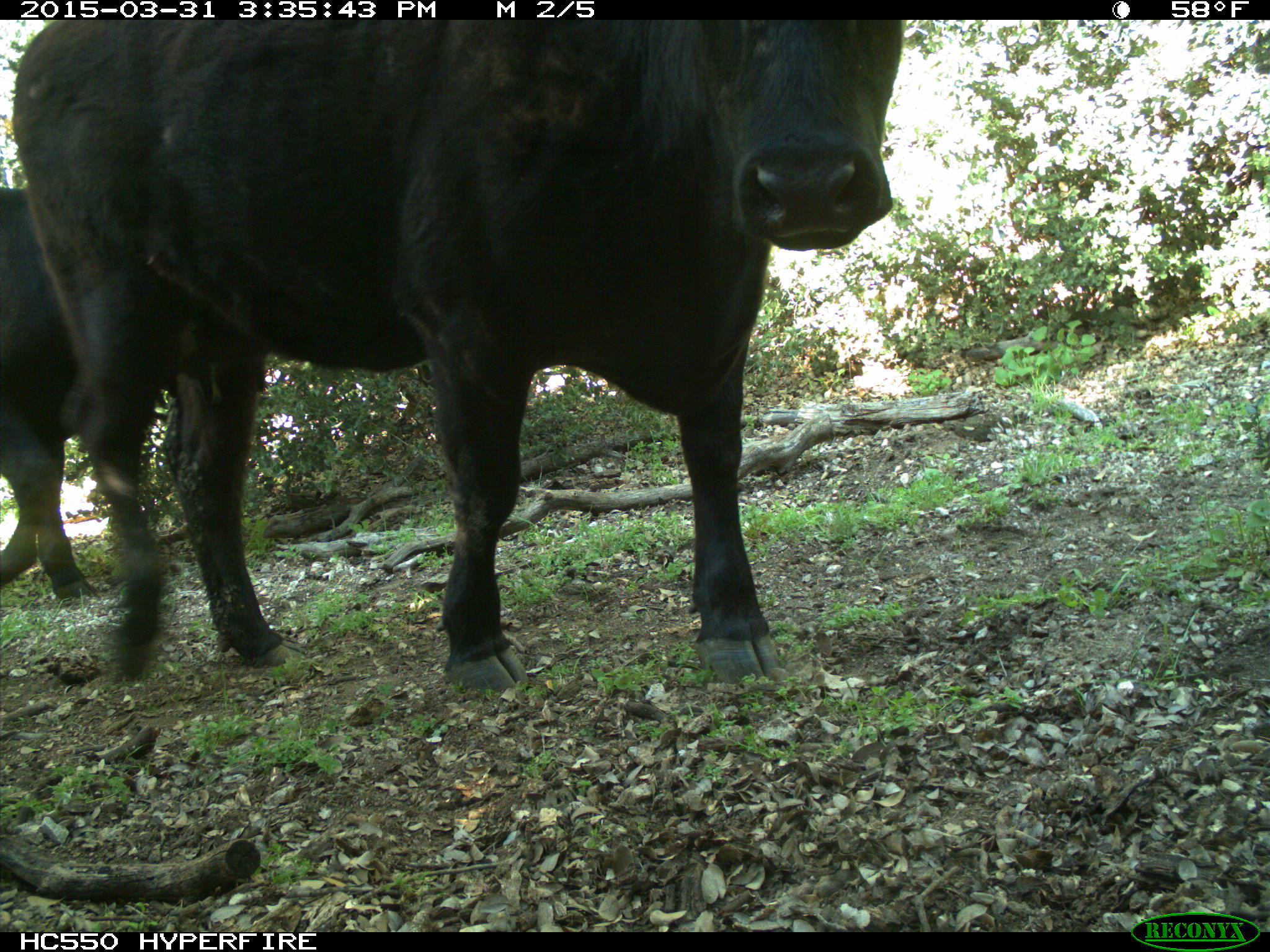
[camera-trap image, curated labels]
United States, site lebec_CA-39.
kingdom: Animalia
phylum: Chordata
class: Mammalia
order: Artiodactyla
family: Bovidae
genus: Bos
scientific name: Bos taurus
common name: domestic cow